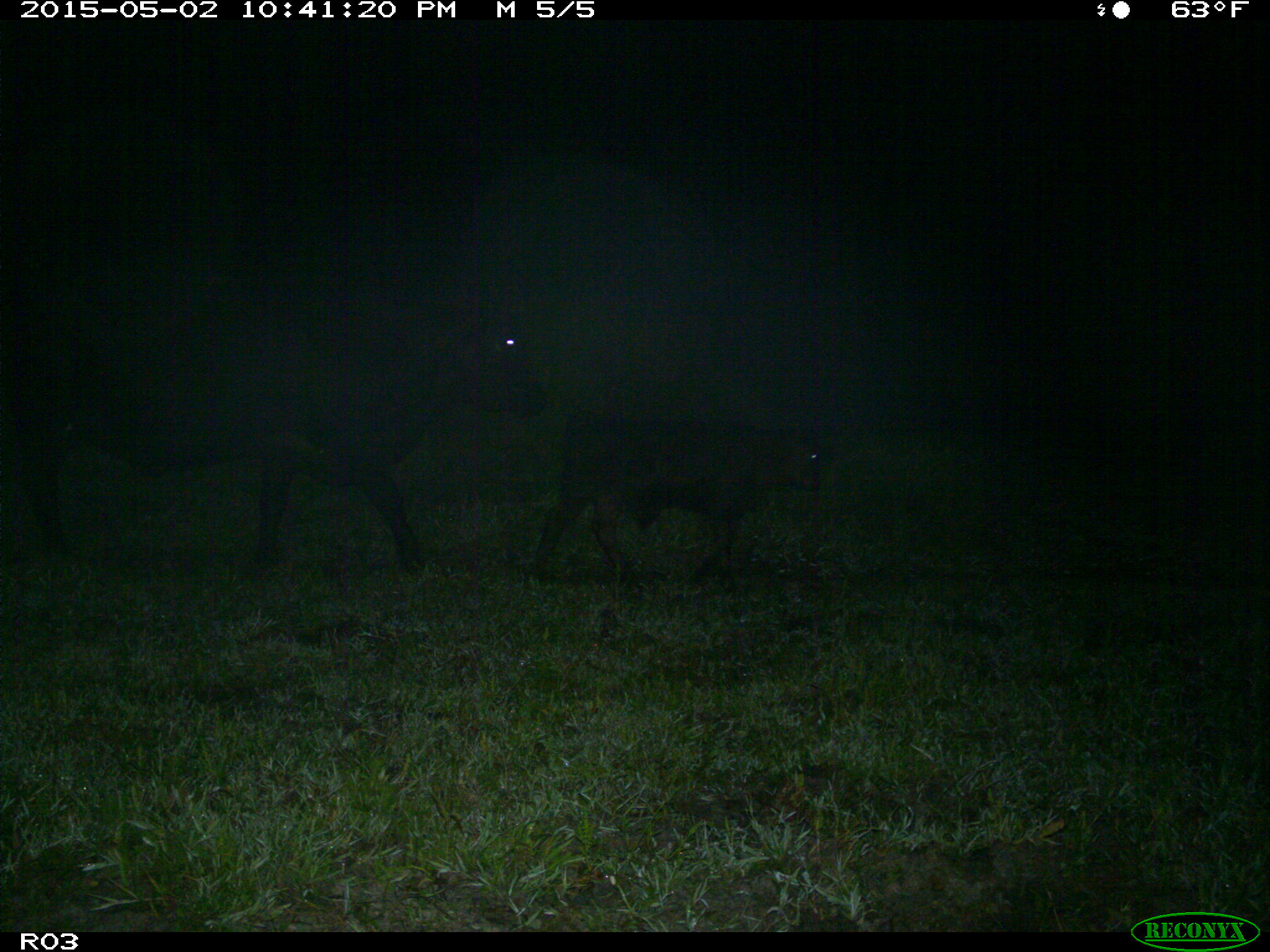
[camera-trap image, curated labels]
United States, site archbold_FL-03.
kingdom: Animalia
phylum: Chordata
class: Mammalia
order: Artiodactyla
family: Bovidae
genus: Bos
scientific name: Bos taurus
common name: domestic cow